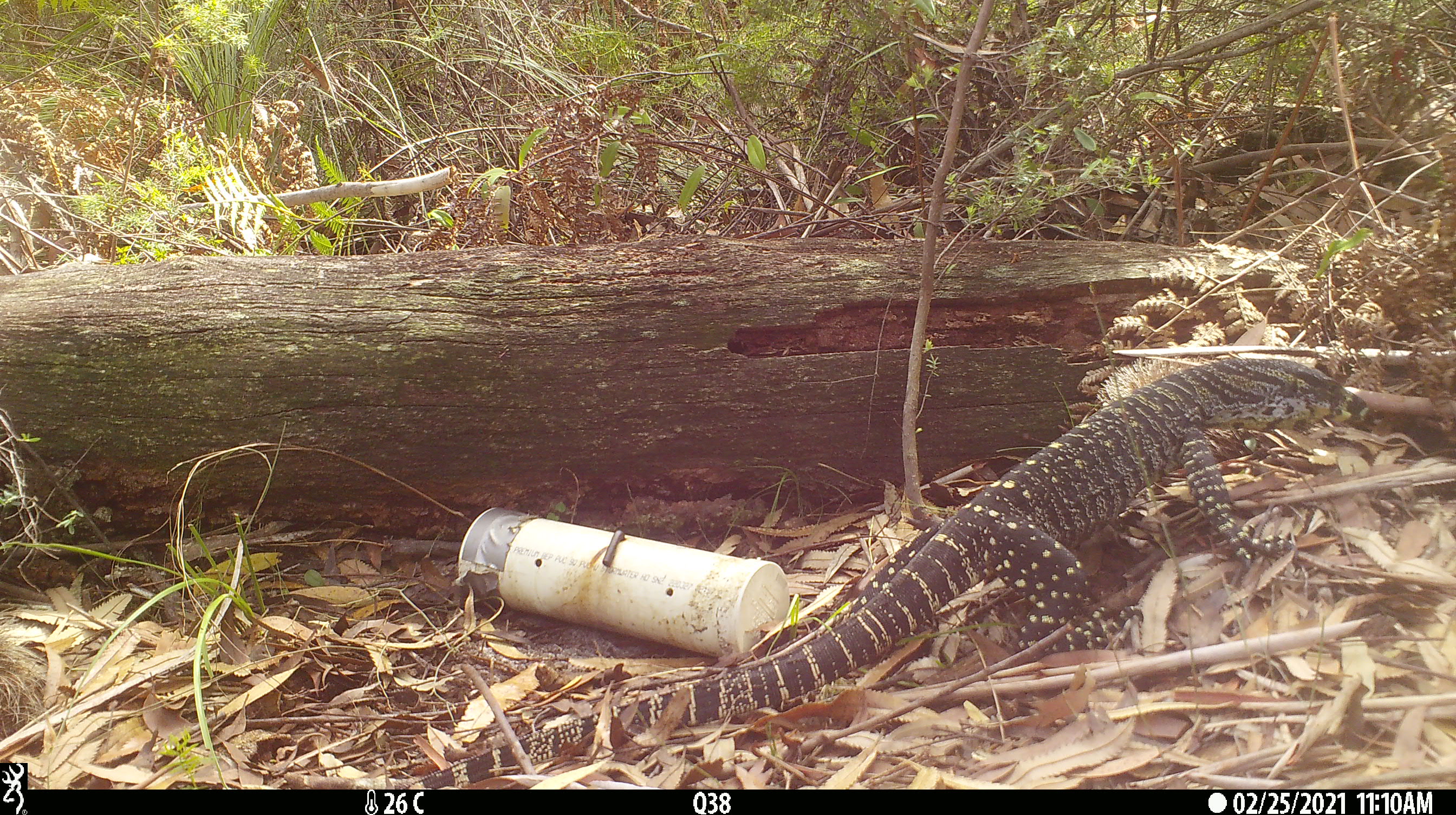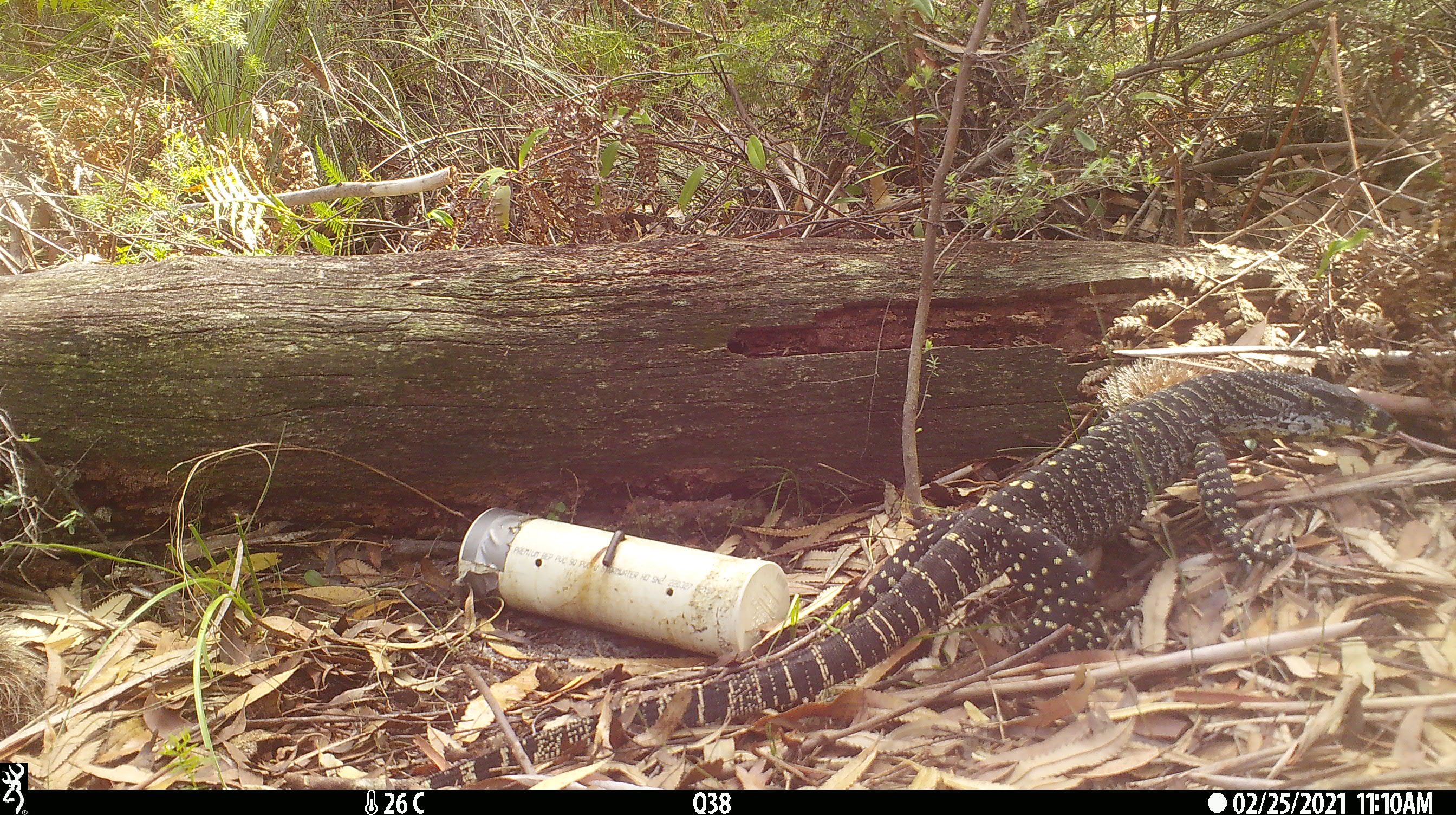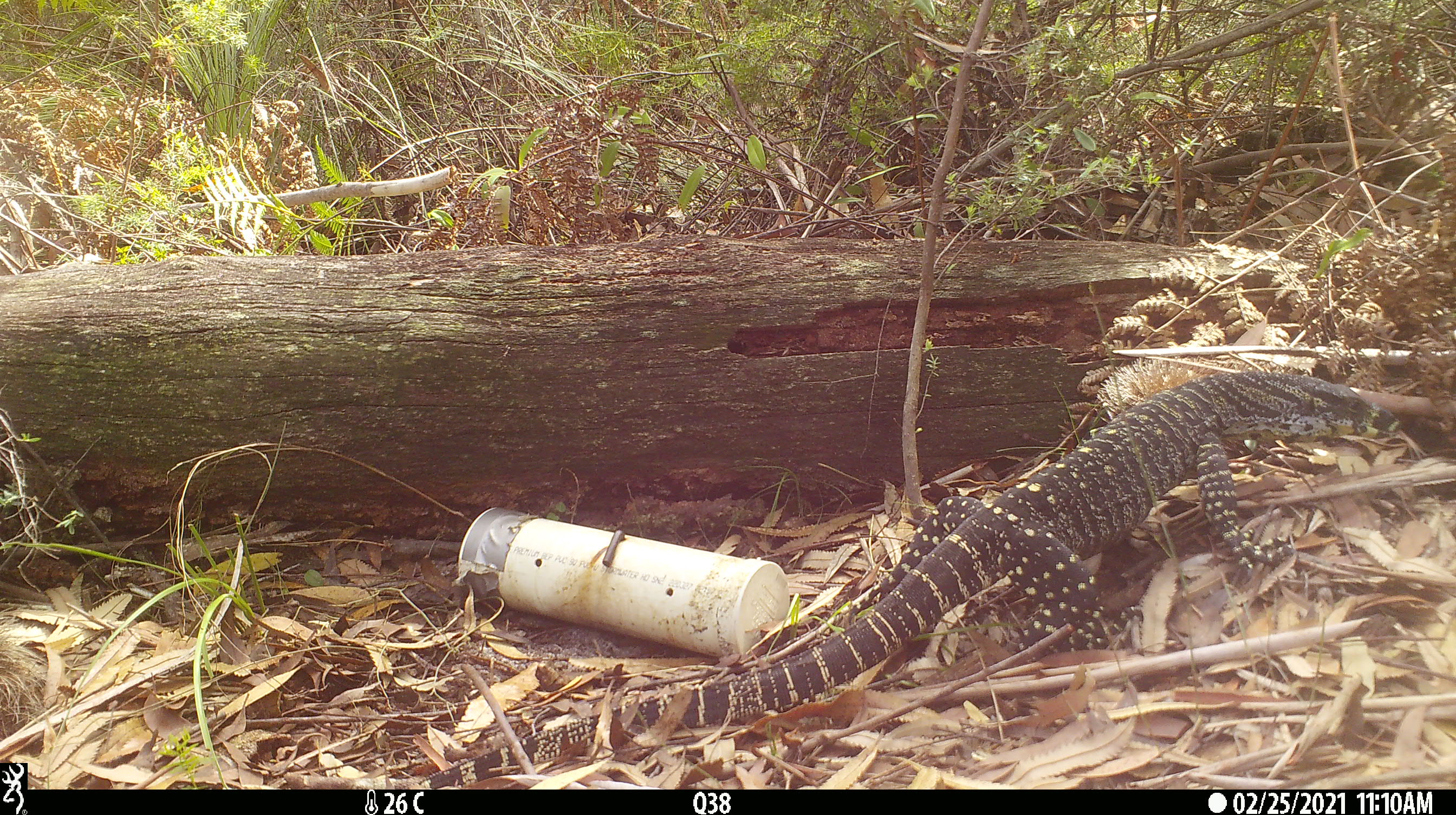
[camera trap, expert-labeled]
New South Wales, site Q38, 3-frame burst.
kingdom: Animalia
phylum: Chordata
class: Reptilia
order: Squamata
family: Varanidae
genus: Varanus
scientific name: Varanus varius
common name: lace monitor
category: goanna